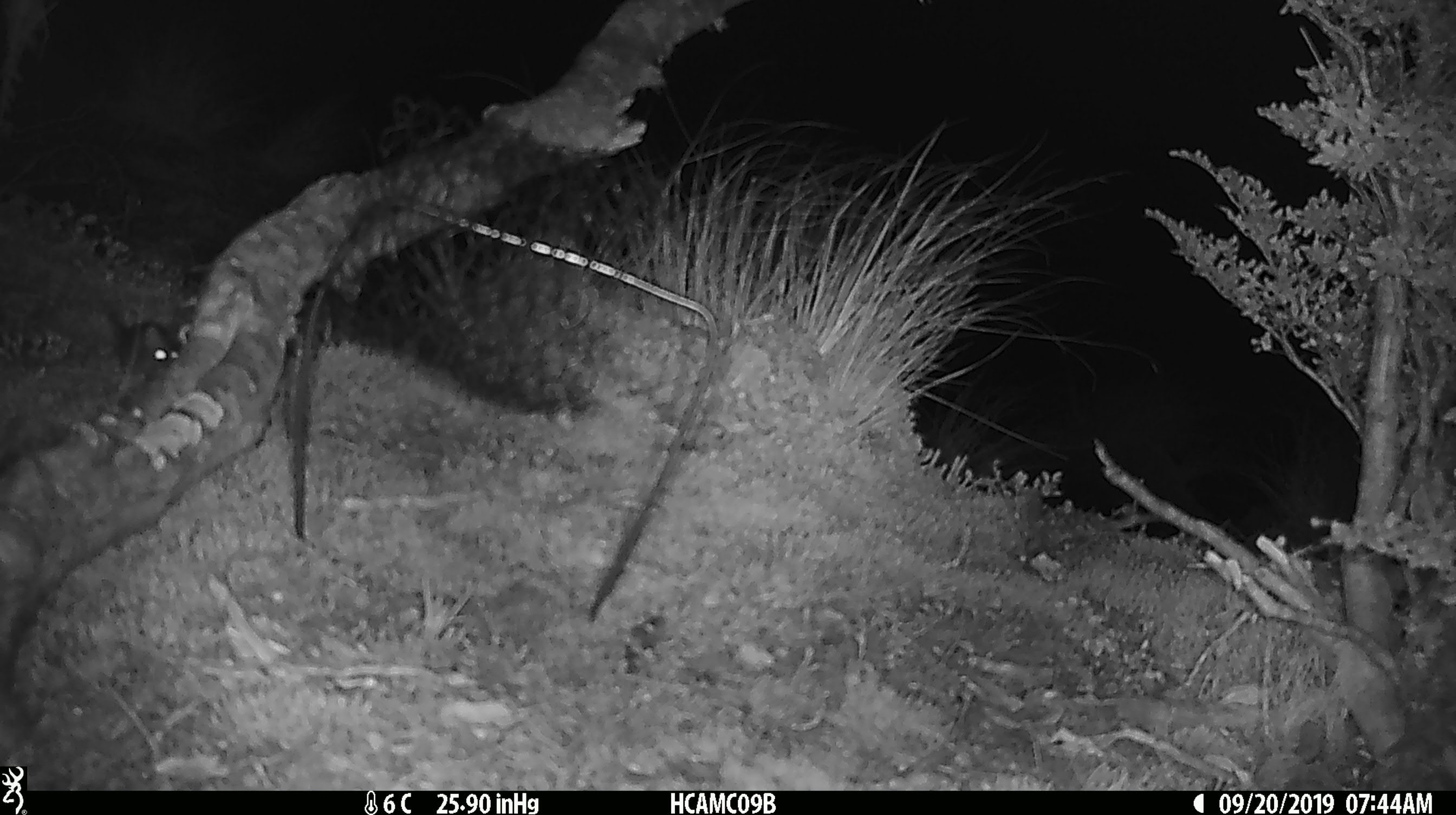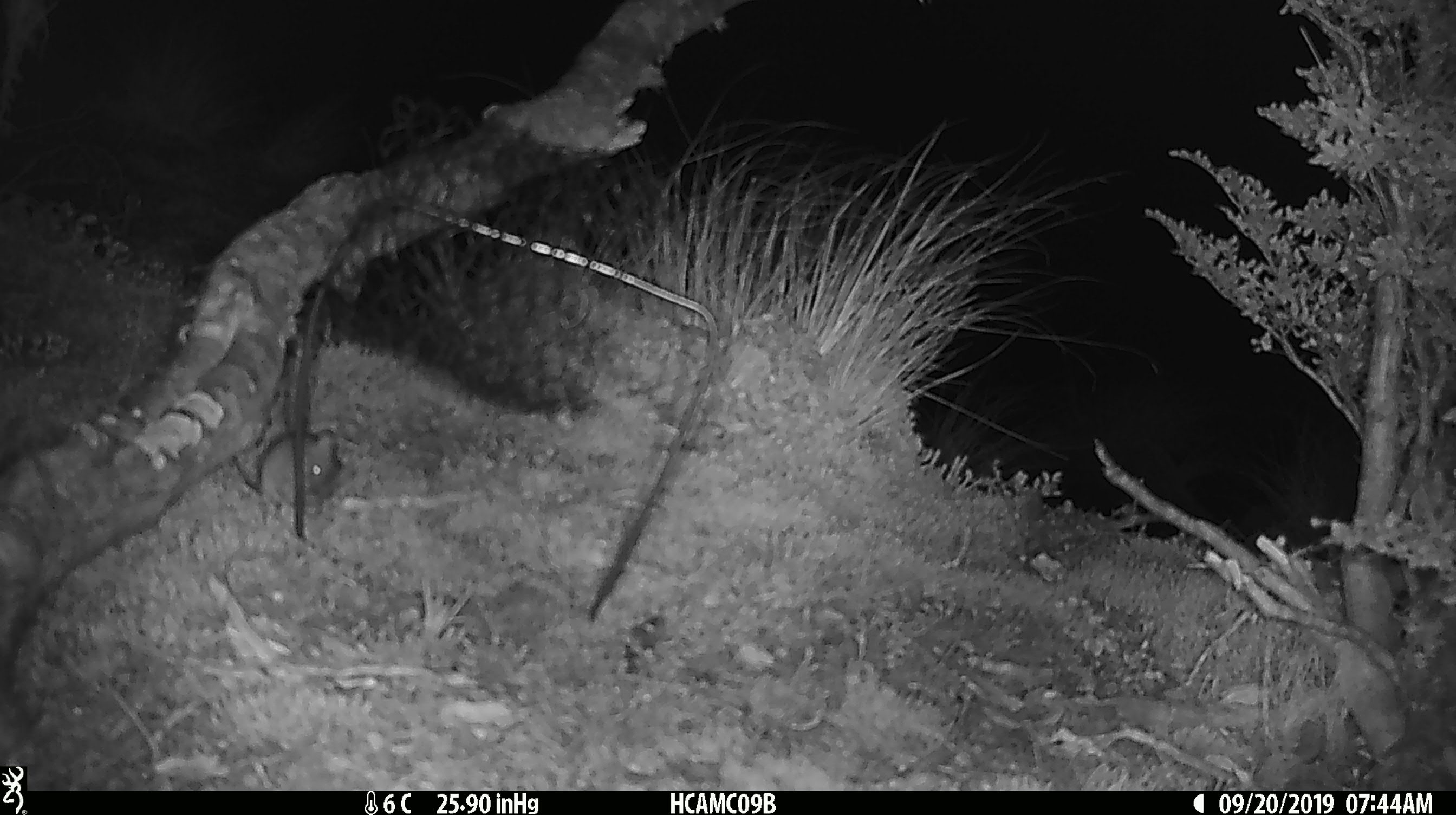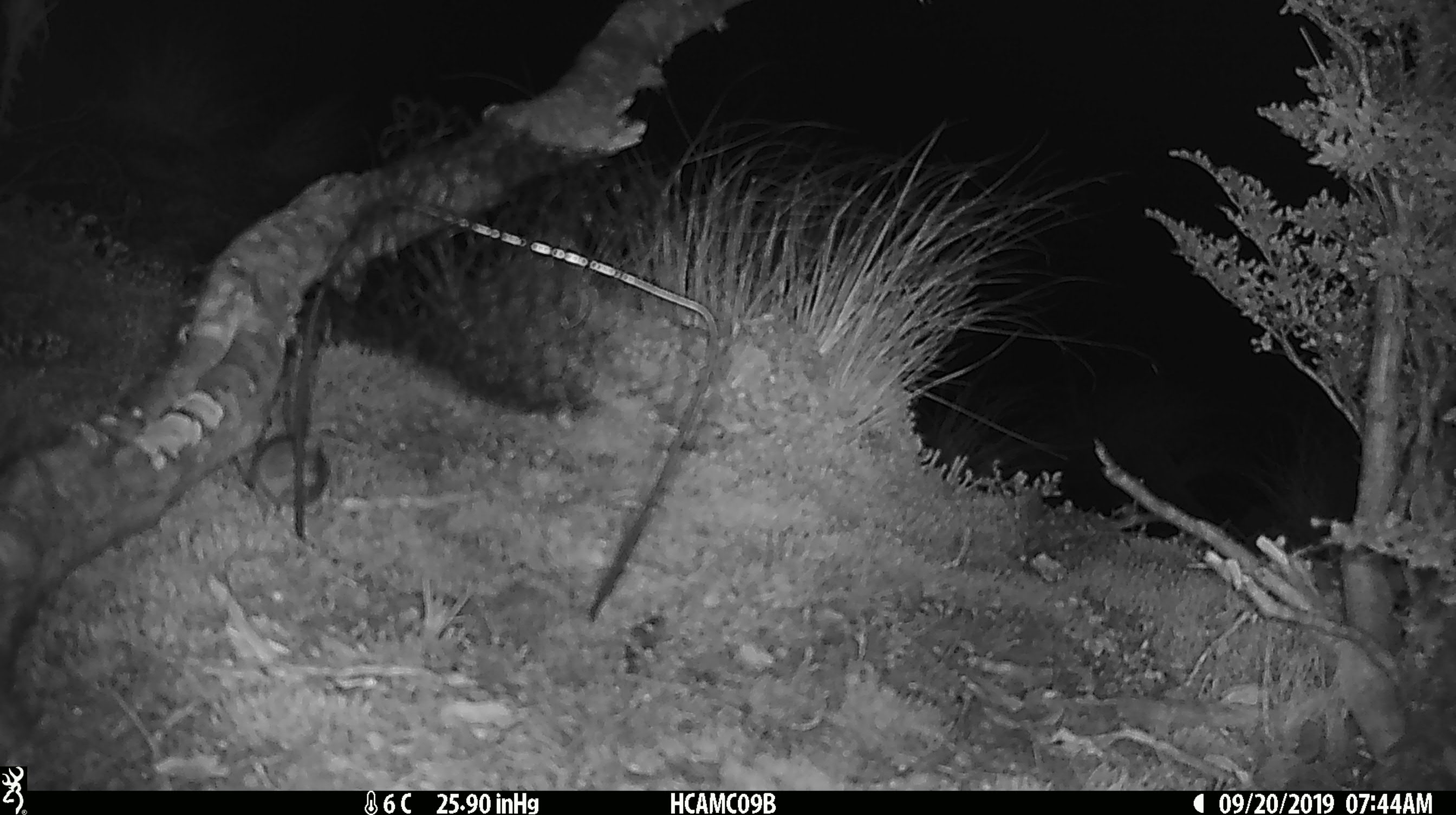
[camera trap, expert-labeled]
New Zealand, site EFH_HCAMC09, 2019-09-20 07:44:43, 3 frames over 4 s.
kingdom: Animalia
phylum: Chordata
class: Mammalia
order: Rodentia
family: Muridae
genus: Mus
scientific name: Mus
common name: mouse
Mouse (Mus).